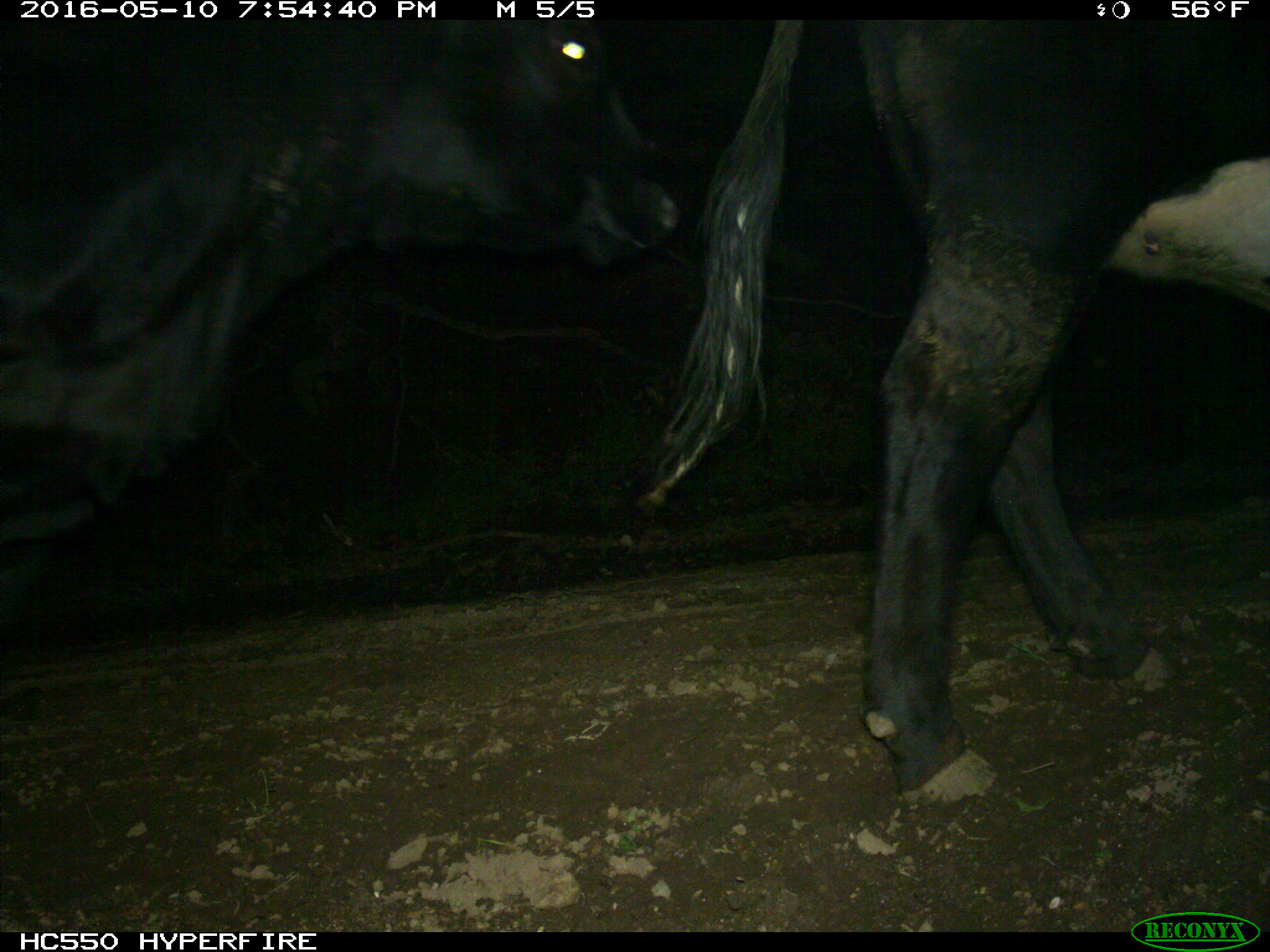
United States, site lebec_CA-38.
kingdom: Animalia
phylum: Chordata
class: Mammalia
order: Artiodactyla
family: Bovidae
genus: Bos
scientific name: Bos taurus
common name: domestic cow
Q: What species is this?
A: Bos taurus (domestic cow).